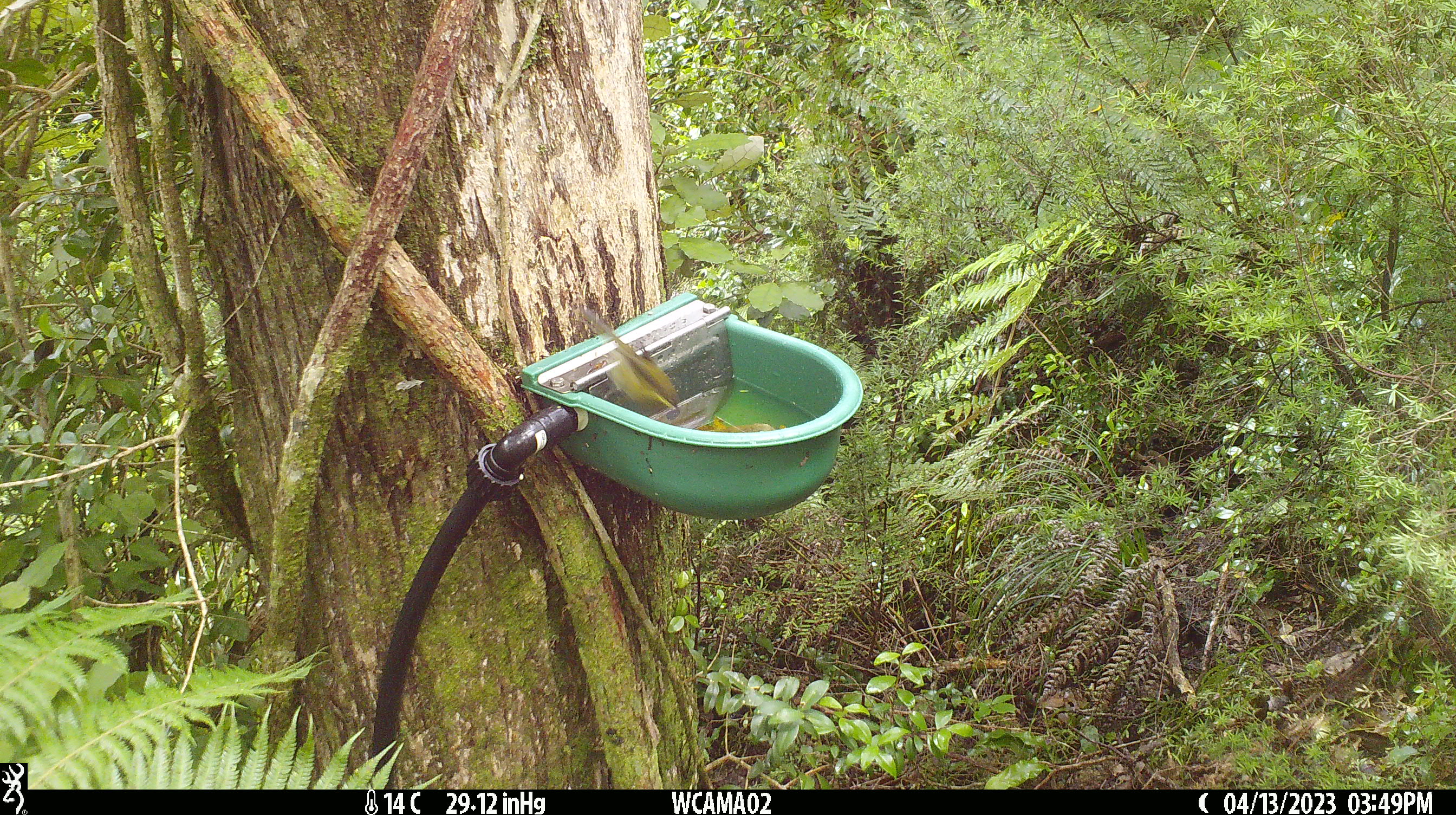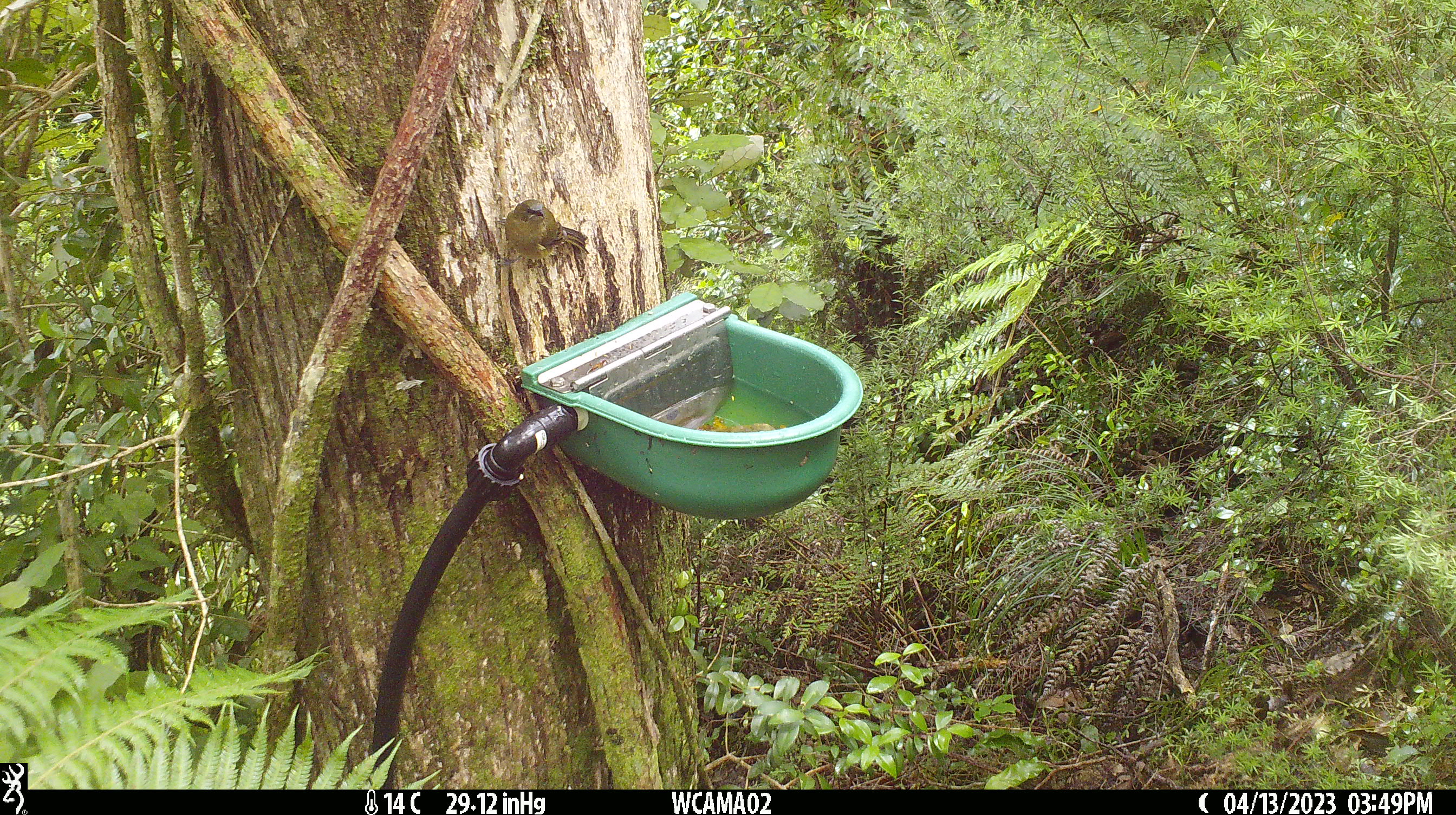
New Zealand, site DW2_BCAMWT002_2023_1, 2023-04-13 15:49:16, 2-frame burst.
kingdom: Animalia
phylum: Chordata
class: Aves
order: Passeriformes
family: Meliphagidae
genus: Anthornis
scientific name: Anthornis melanura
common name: new zealand bellbird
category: bellbird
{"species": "bellbird (new zealand bellbird) (Anthornis melanura)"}